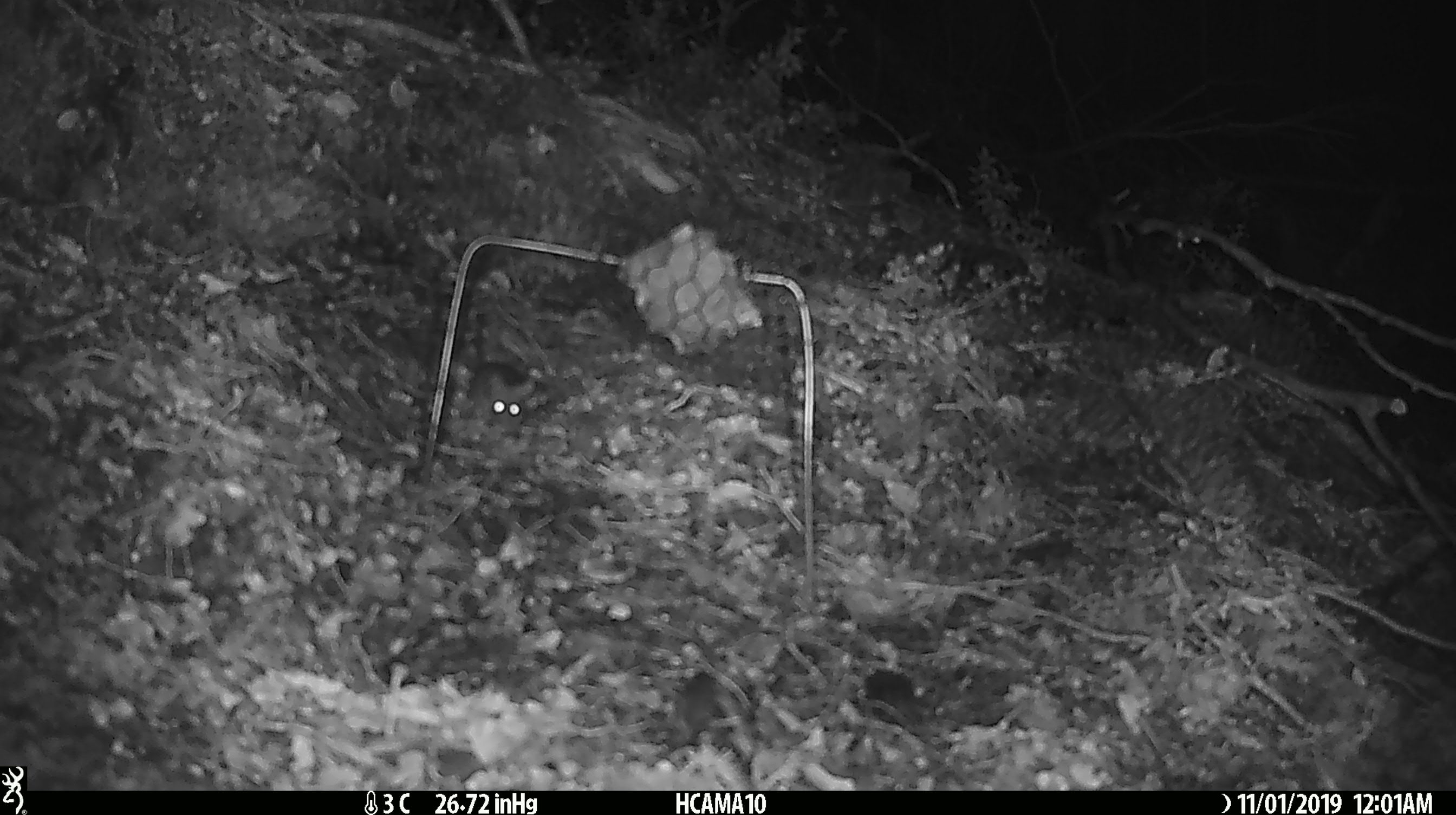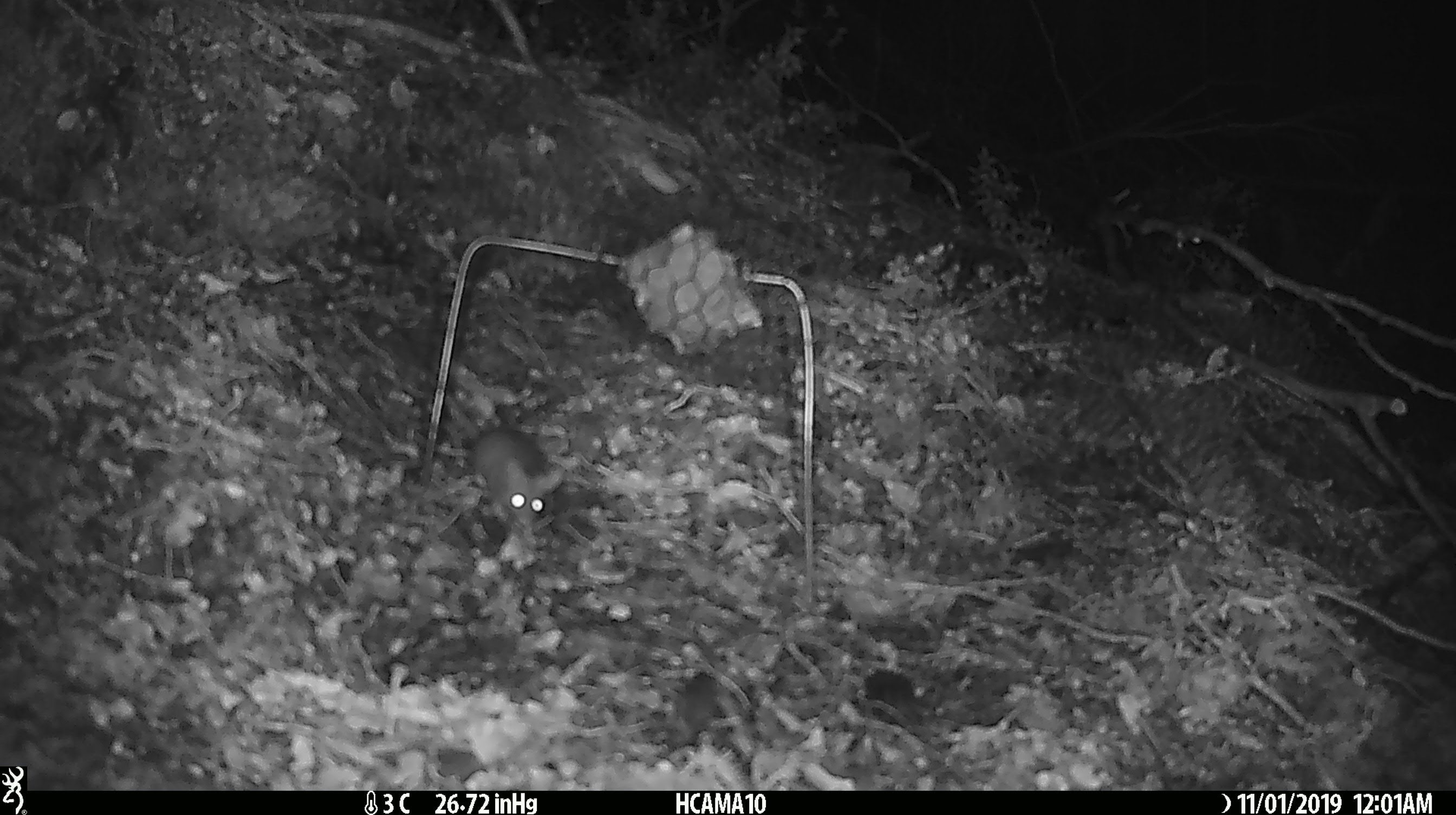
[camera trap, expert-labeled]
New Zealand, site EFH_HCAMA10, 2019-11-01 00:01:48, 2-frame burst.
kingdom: Animalia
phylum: Chordata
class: Mammalia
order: Rodentia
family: Muridae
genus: Mus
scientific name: Mus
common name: mouse